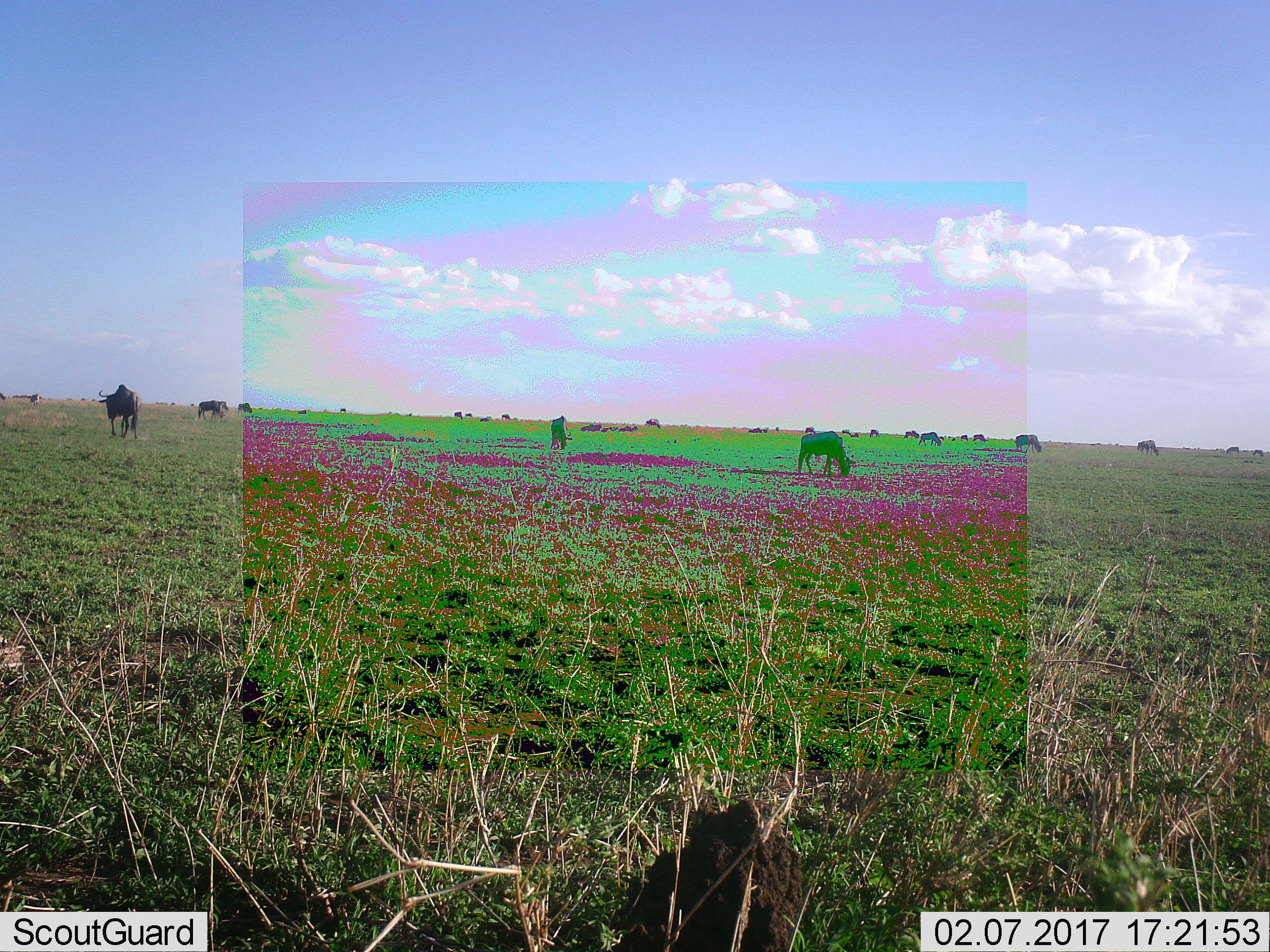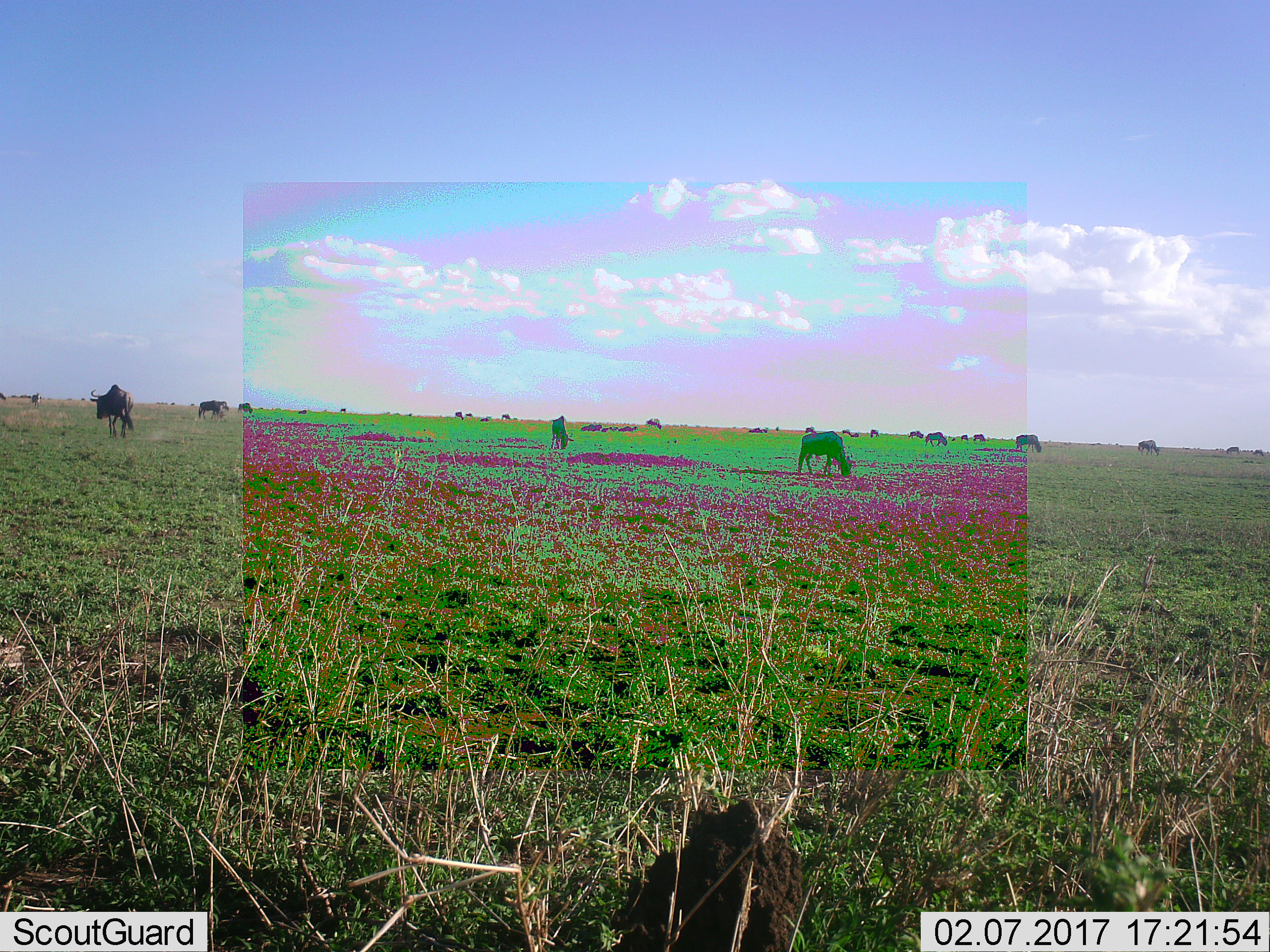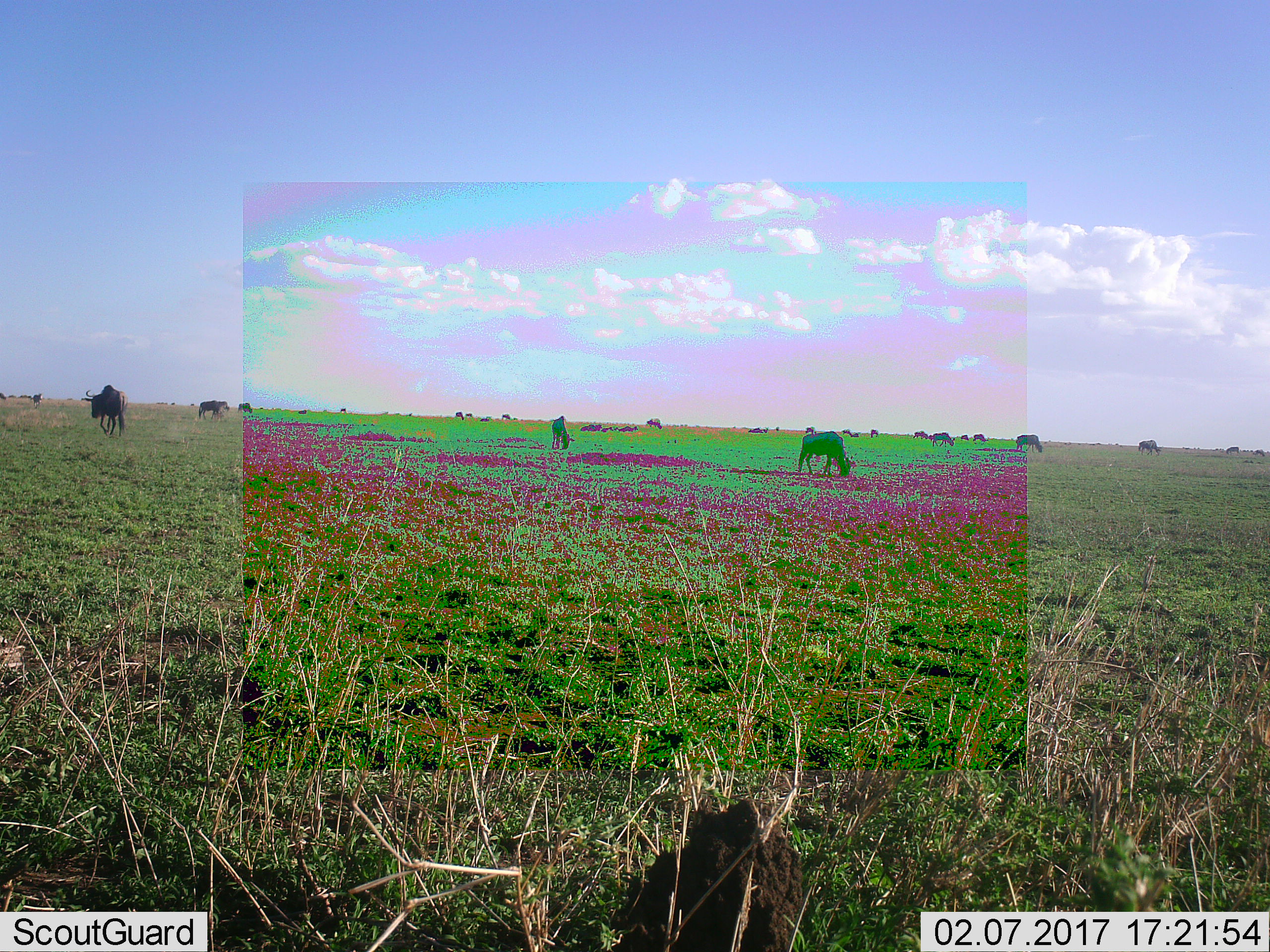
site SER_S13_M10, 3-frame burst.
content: unidentified animal